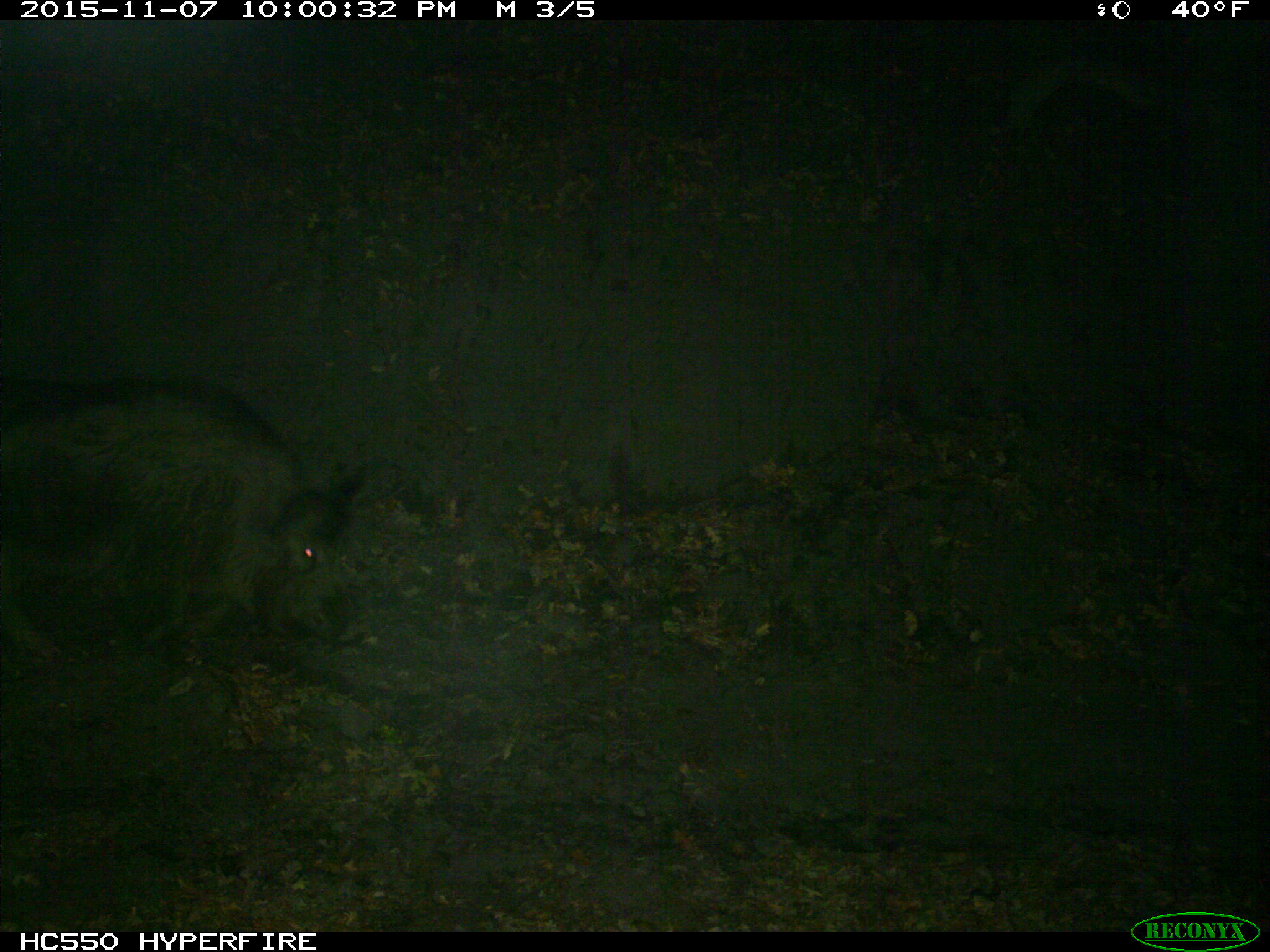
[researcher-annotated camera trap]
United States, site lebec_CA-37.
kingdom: Animalia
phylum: Chordata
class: Mammalia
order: Artiodactyla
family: Suidae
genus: Sus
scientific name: Sus scrofa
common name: wild boar